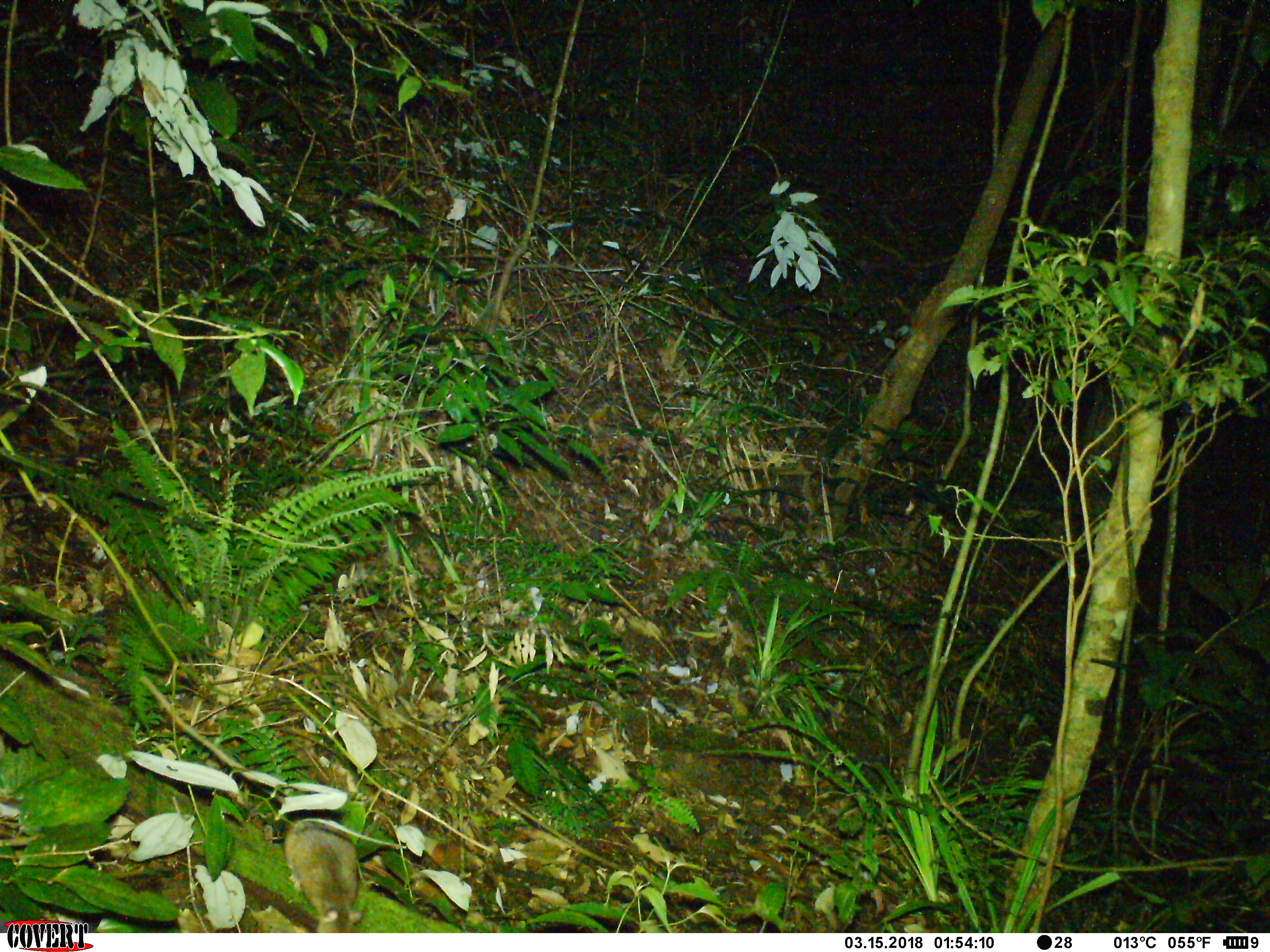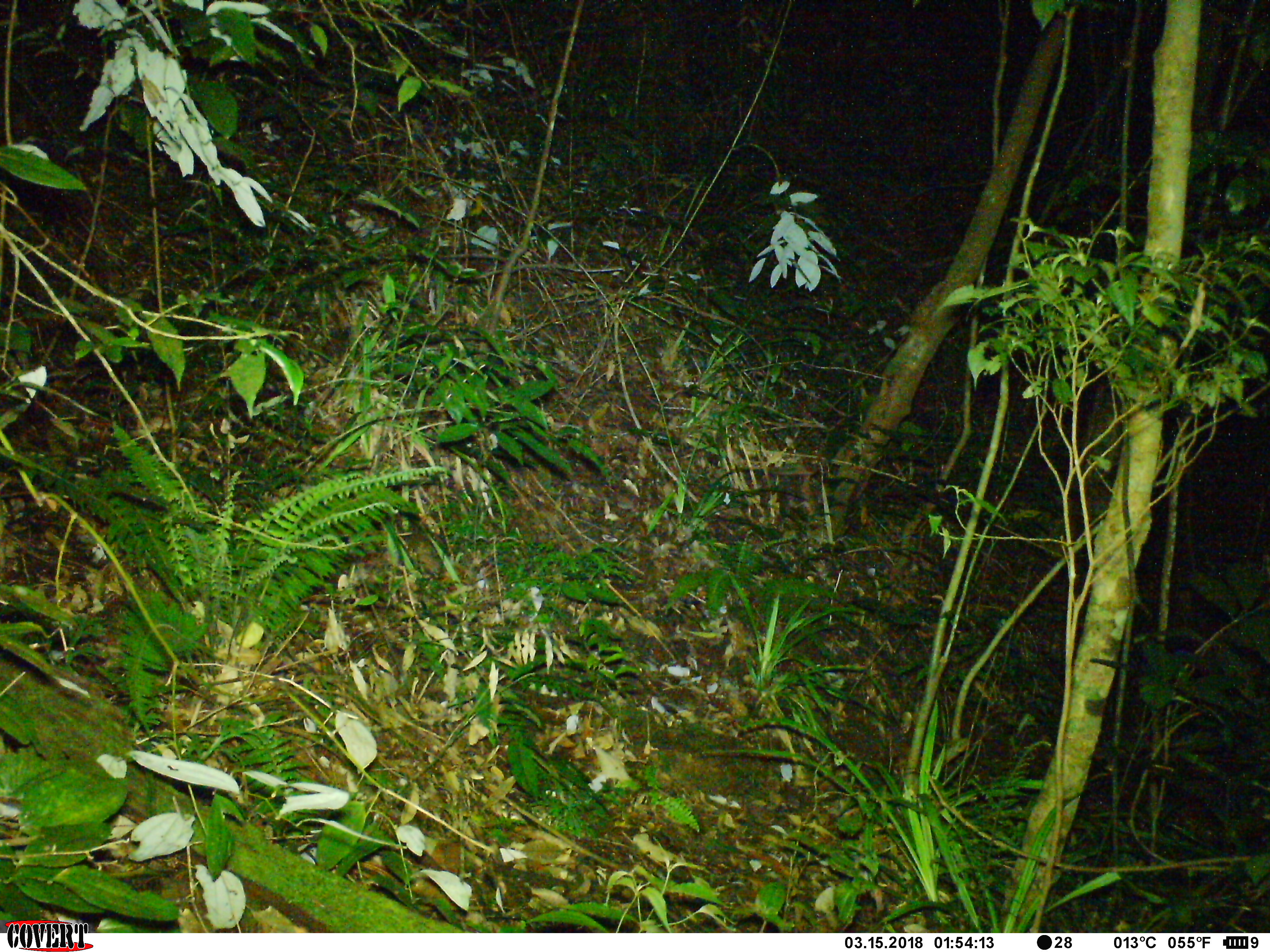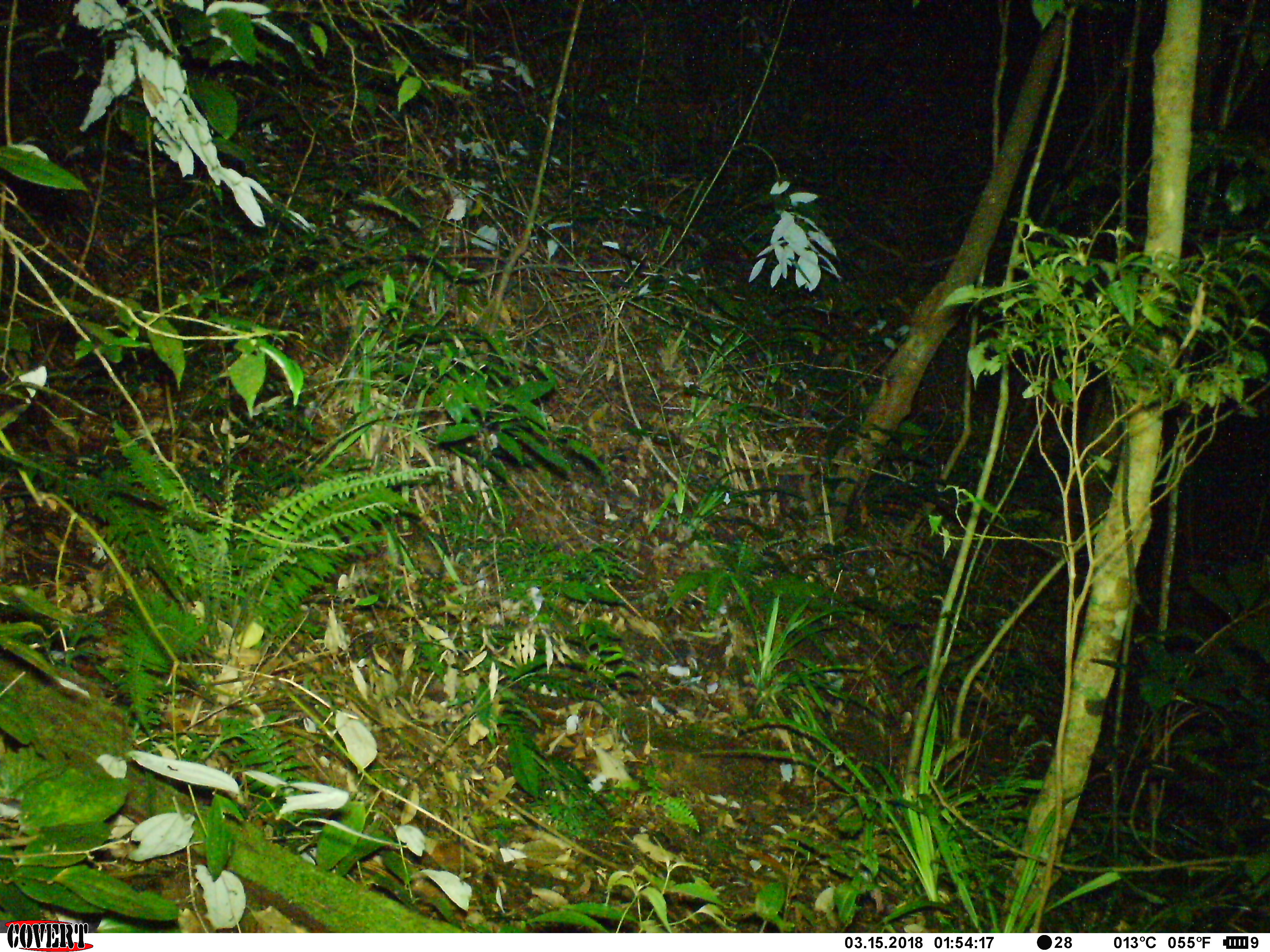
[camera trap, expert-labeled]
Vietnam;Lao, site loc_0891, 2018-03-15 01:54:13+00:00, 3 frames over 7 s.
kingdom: Animalia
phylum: Chordata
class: Mammalia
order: Rodentia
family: Muridae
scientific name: Muridae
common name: old-world mice and rats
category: unidentified murid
Unidentified murid (old-world mice and rats) (Muridae). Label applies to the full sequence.